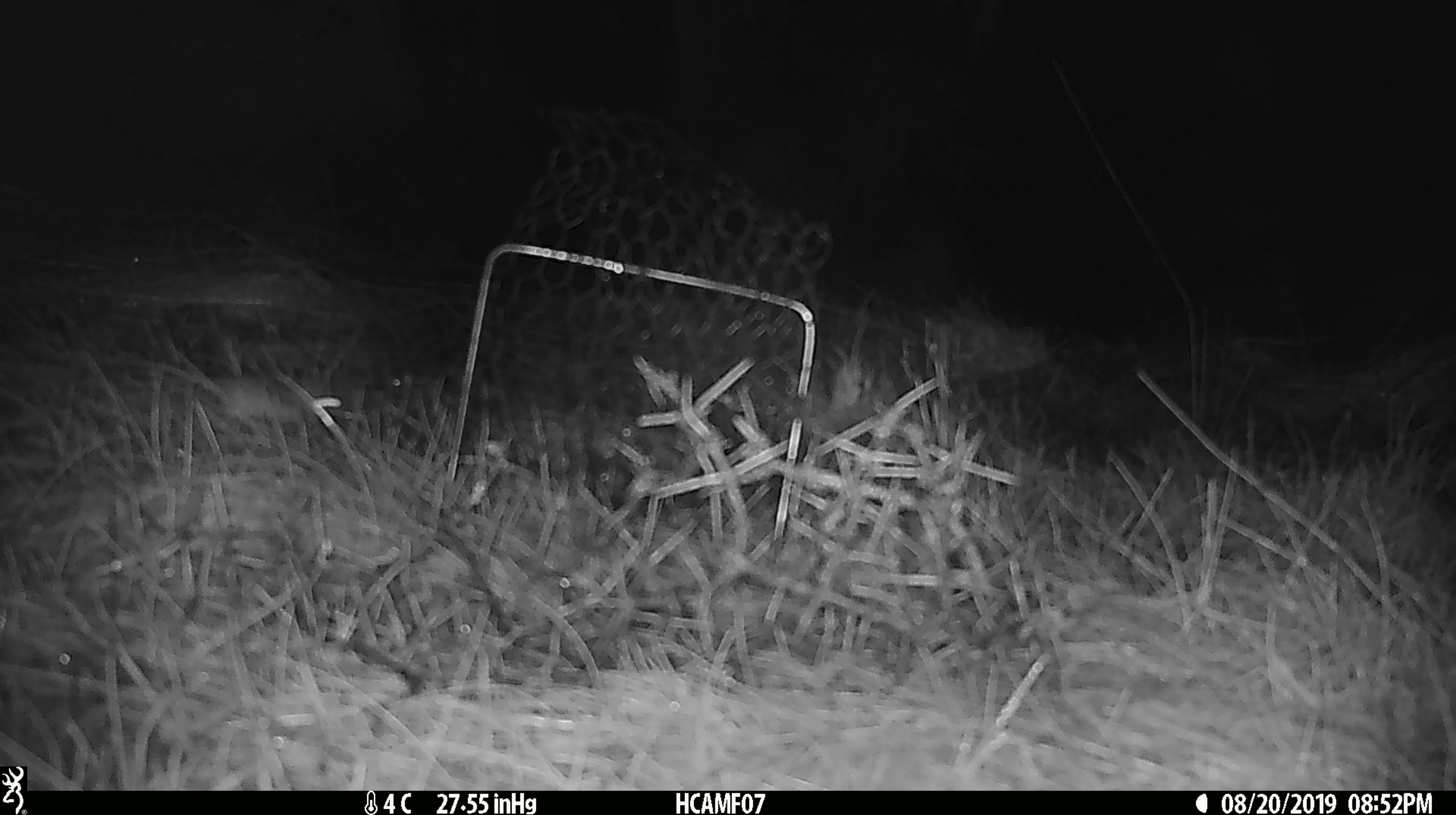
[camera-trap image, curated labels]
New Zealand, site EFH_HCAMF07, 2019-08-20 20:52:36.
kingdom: Animalia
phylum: Chordata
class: Mammalia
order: Rodentia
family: Muridae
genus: Mus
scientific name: Mus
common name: mouse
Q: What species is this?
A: Mouse (Mus).